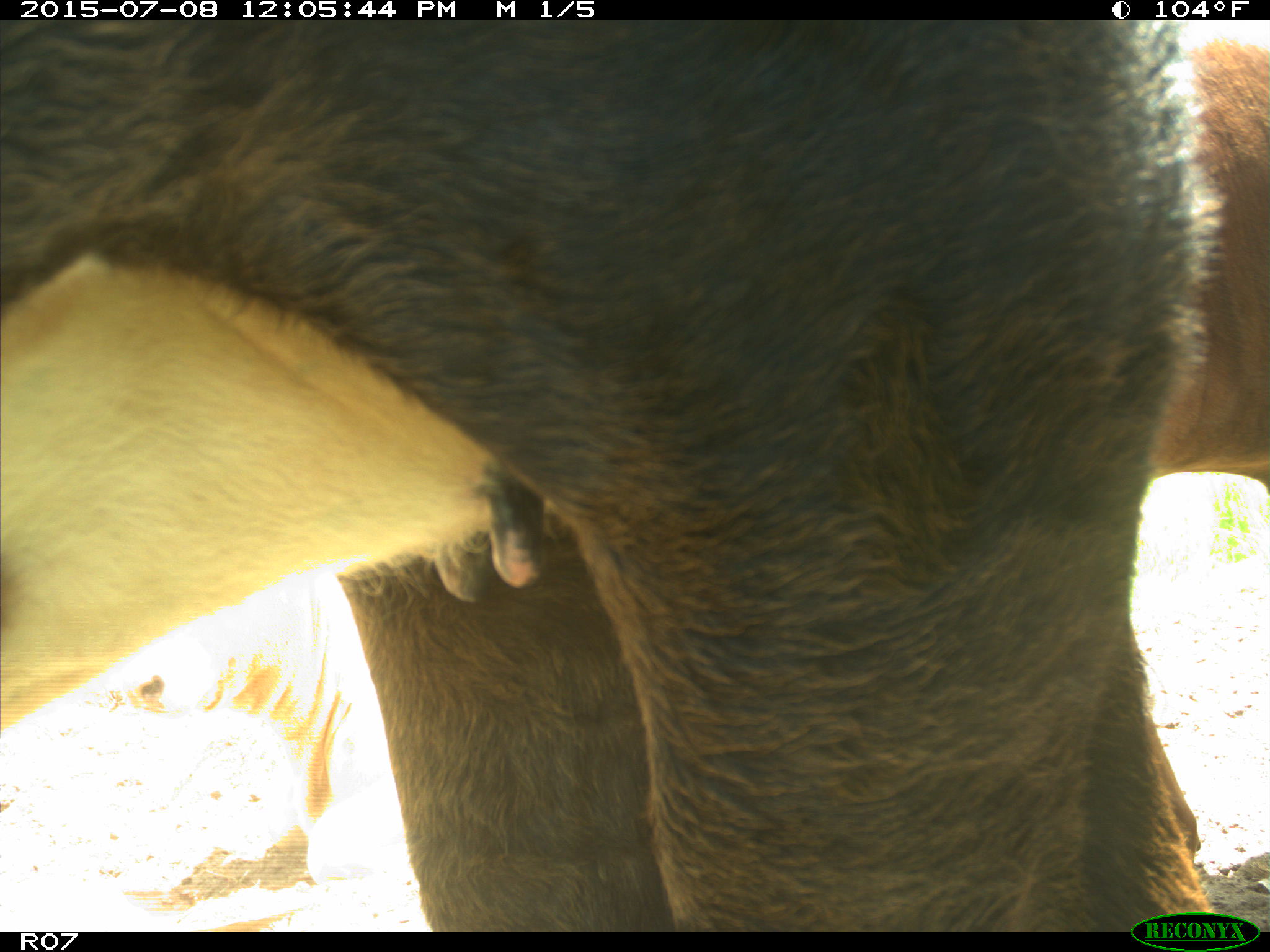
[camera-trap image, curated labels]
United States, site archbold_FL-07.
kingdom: Animalia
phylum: Chordata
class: Mammalia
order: Artiodactyla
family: Bovidae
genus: Bos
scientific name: Bos taurus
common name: domestic cow